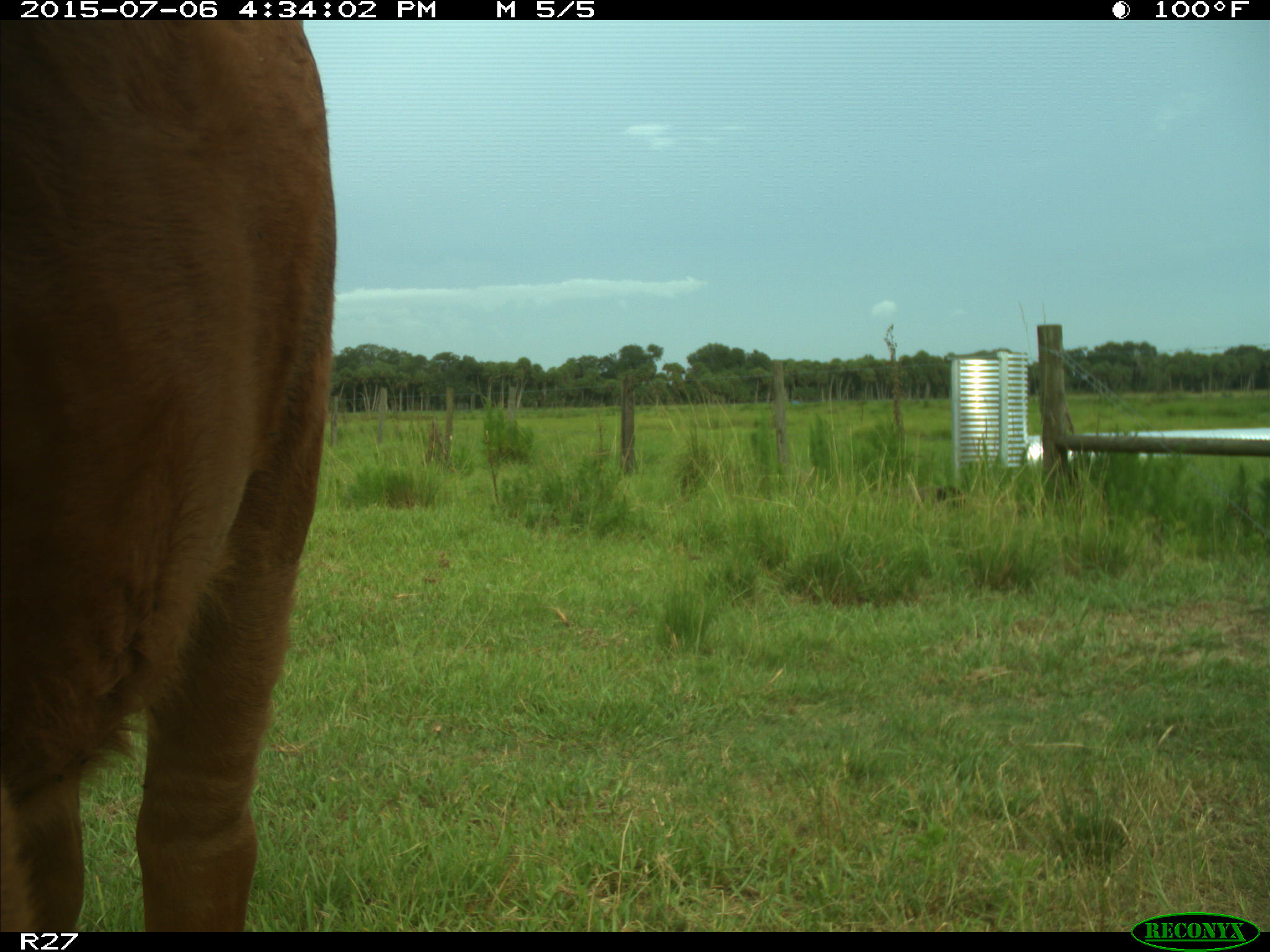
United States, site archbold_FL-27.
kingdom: Animalia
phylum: Chordata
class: Mammalia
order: Artiodactyla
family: Bovidae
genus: Bos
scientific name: Bos taurus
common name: domestic cow